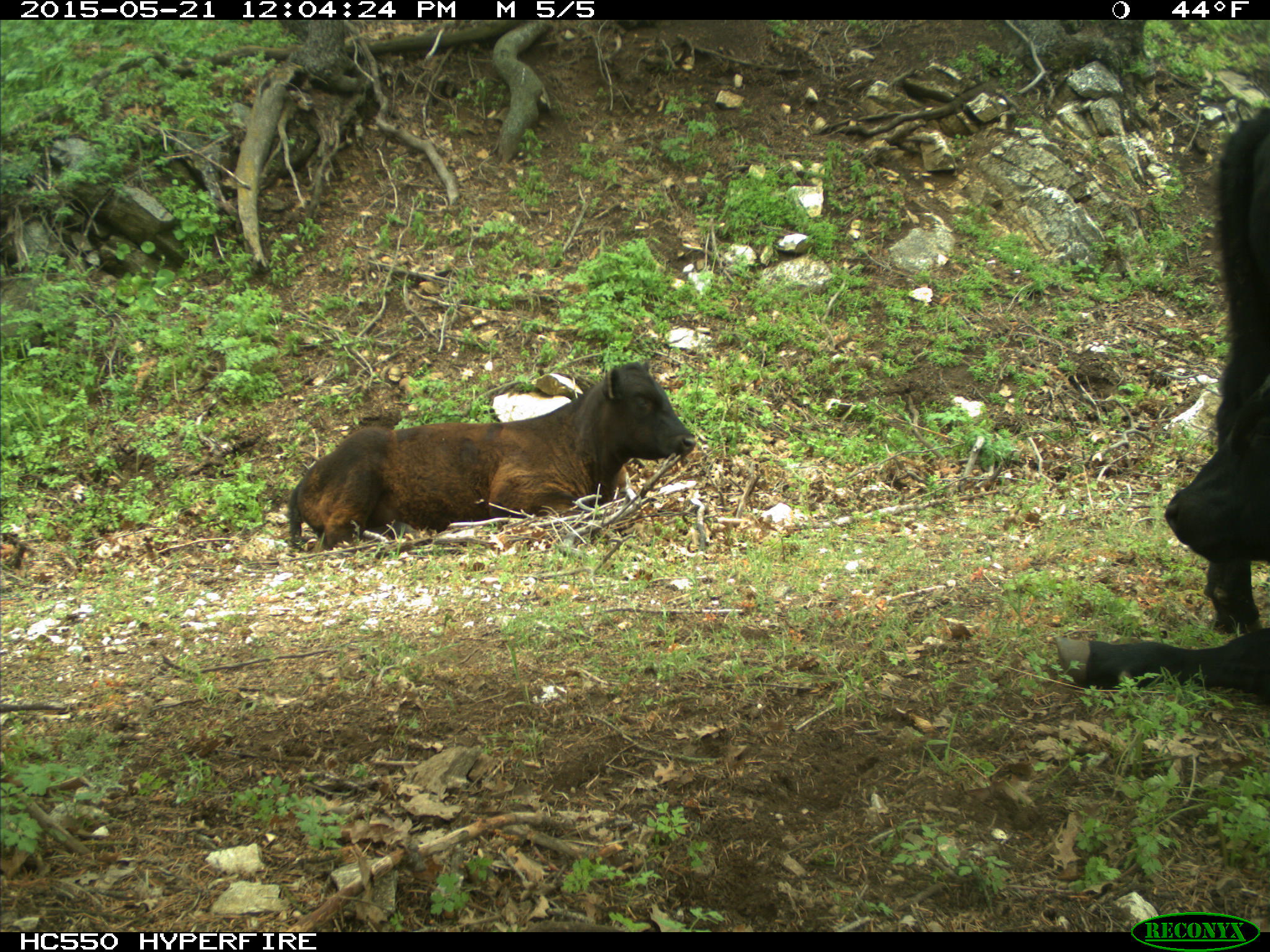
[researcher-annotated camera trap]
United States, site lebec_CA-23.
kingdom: Animalia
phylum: Chordata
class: Mammalia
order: Artiodactyla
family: Bovidae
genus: Bos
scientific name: Bos taurus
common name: domestic cow